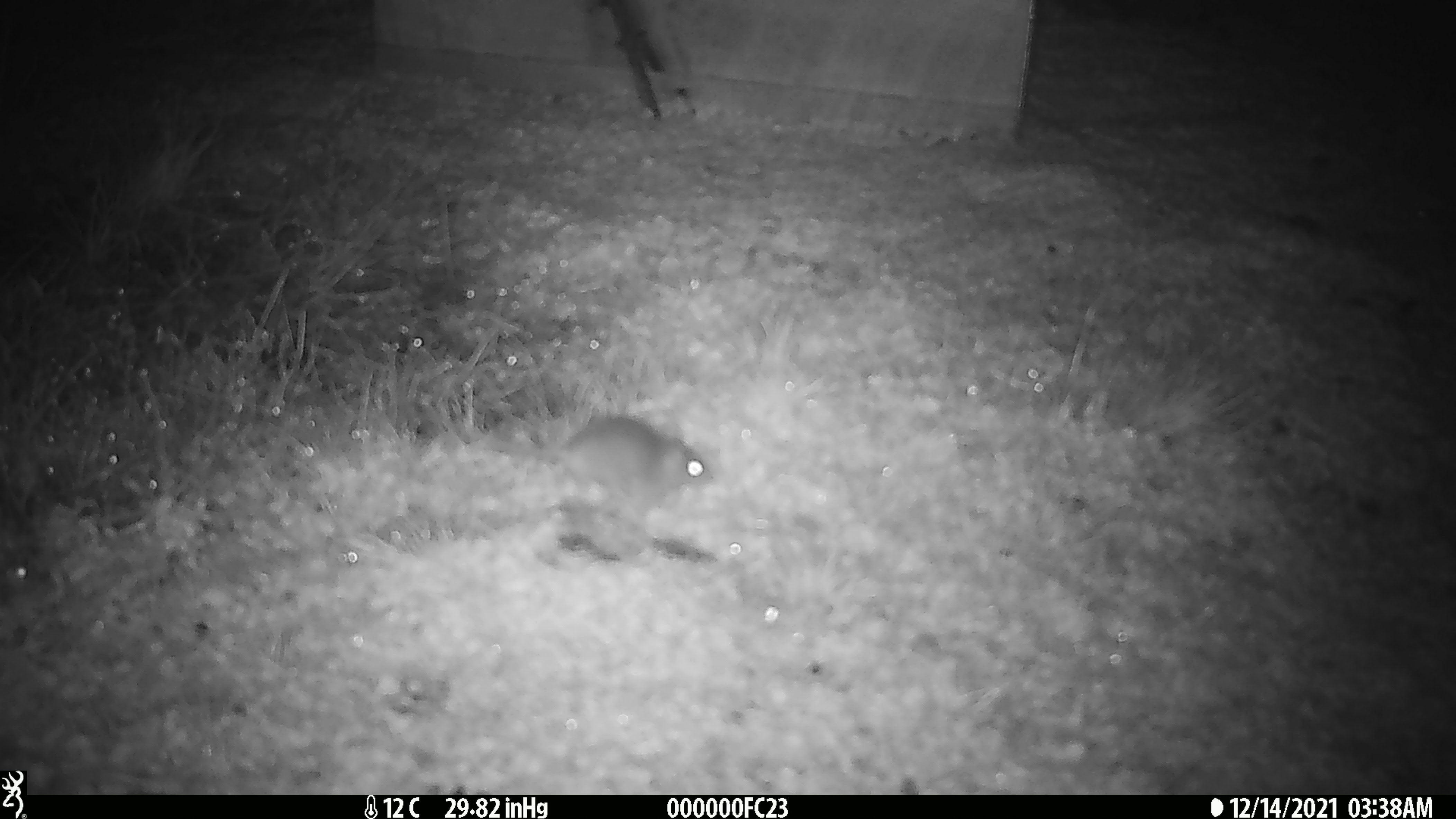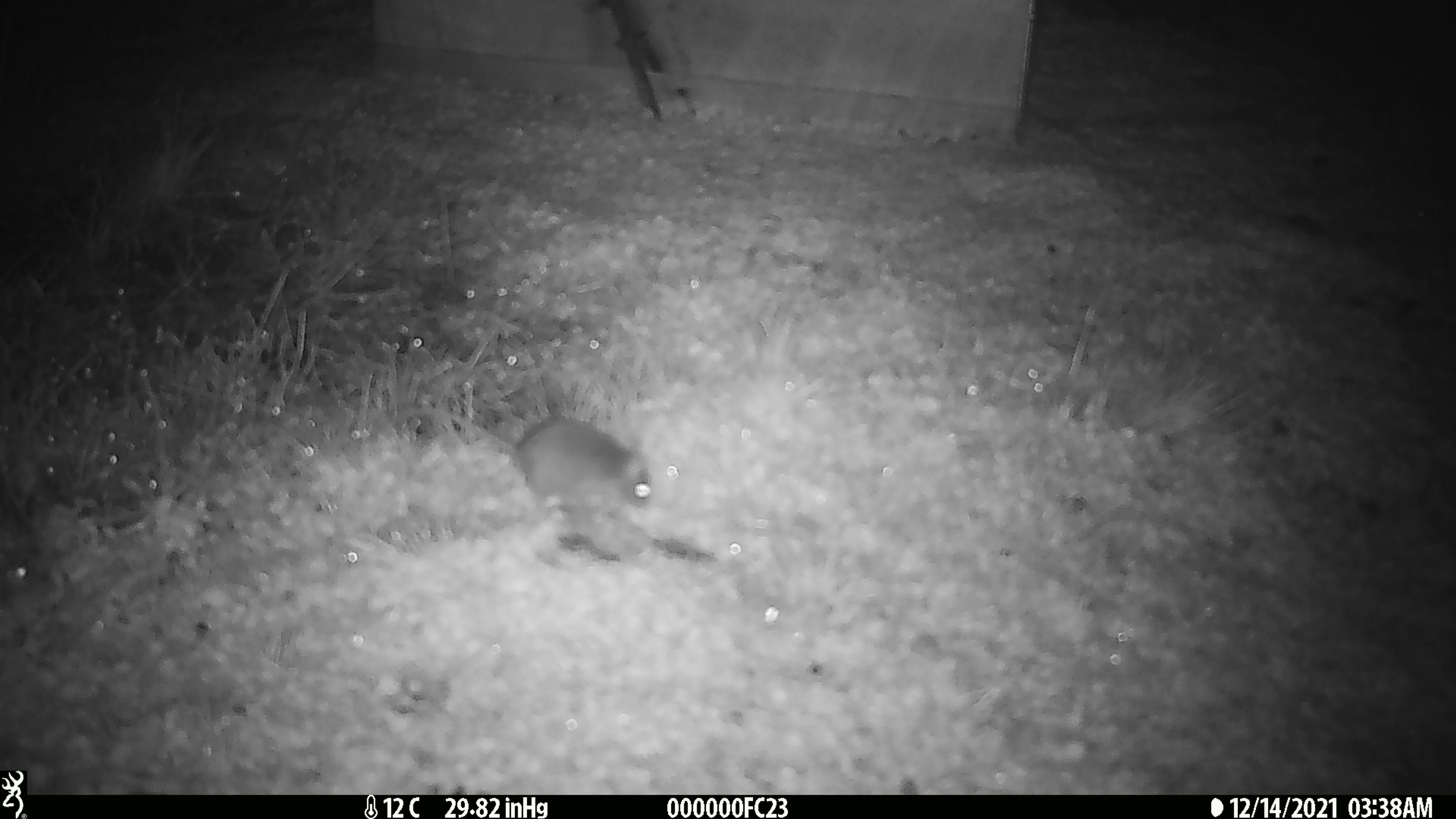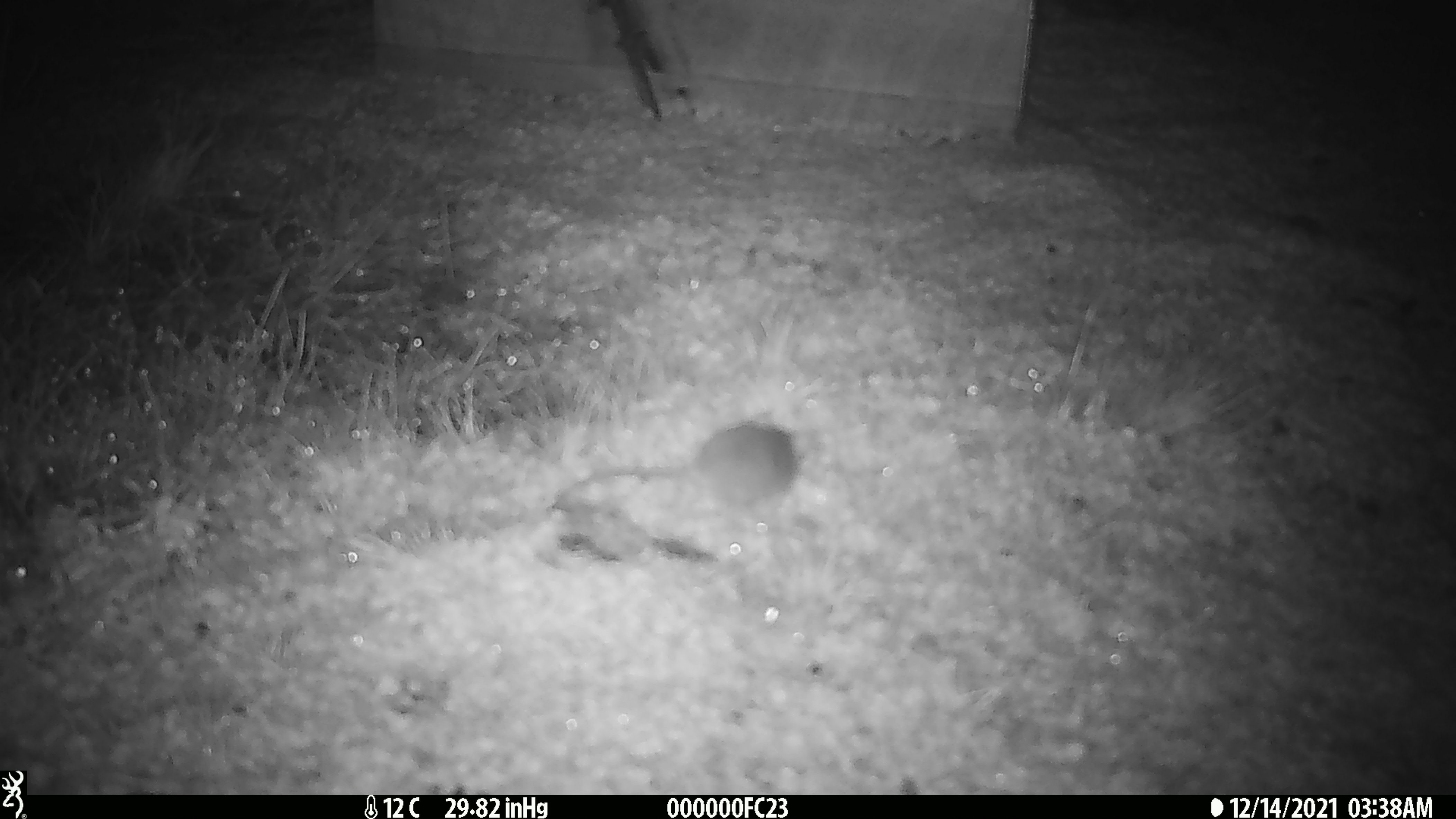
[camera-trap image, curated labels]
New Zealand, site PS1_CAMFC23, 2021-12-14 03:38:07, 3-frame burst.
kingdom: Animalia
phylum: Chordata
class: Mammalia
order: Rodentia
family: Muridae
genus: Mus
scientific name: Mus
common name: mouse